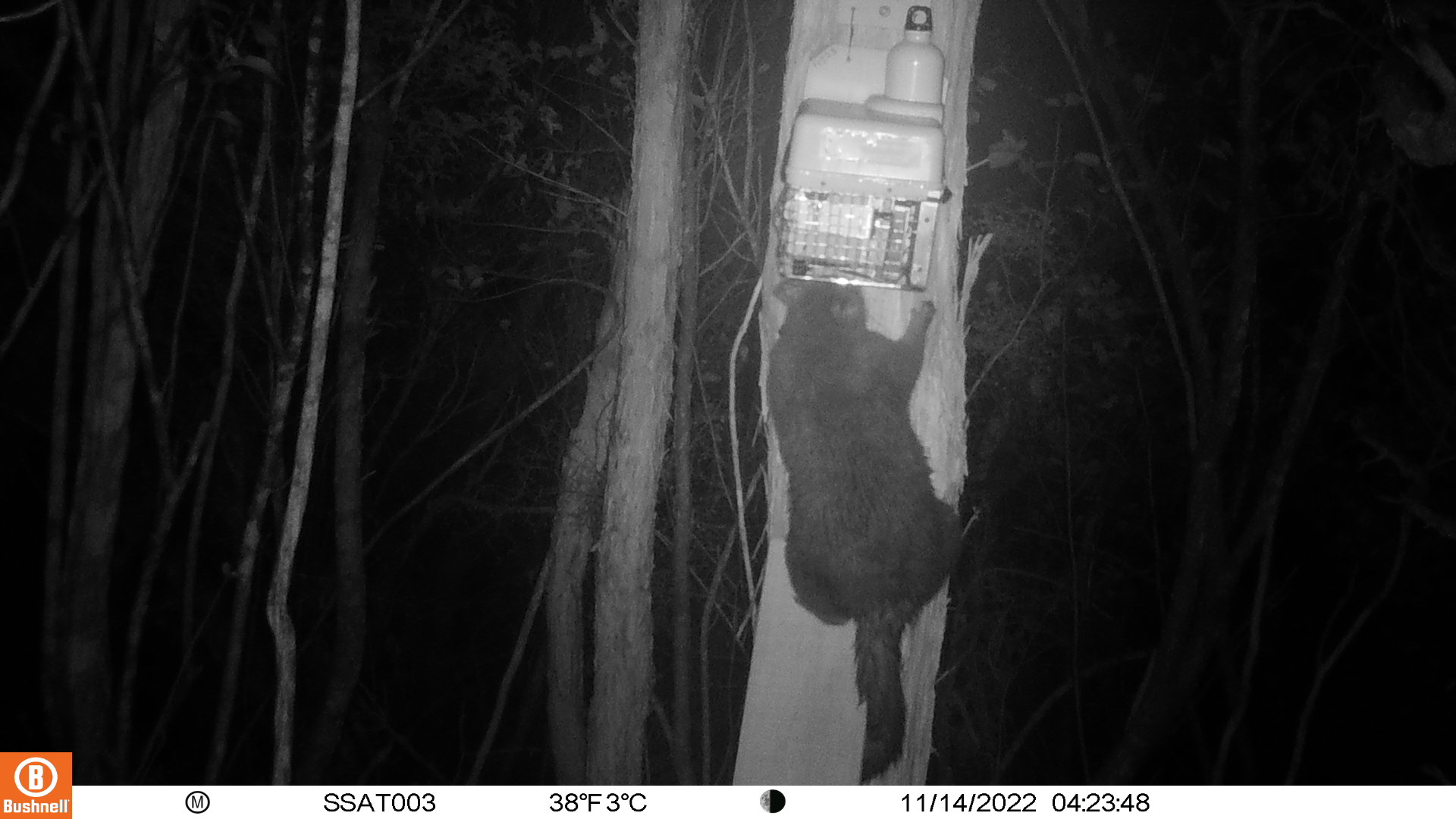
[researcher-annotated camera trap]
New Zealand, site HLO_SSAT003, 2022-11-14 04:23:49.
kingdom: Animalia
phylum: Chordata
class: Mammalia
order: Diprotodontia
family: Phalangeridae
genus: Trichosurus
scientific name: Trichosurus vulpecula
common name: common brushtail possum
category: possum